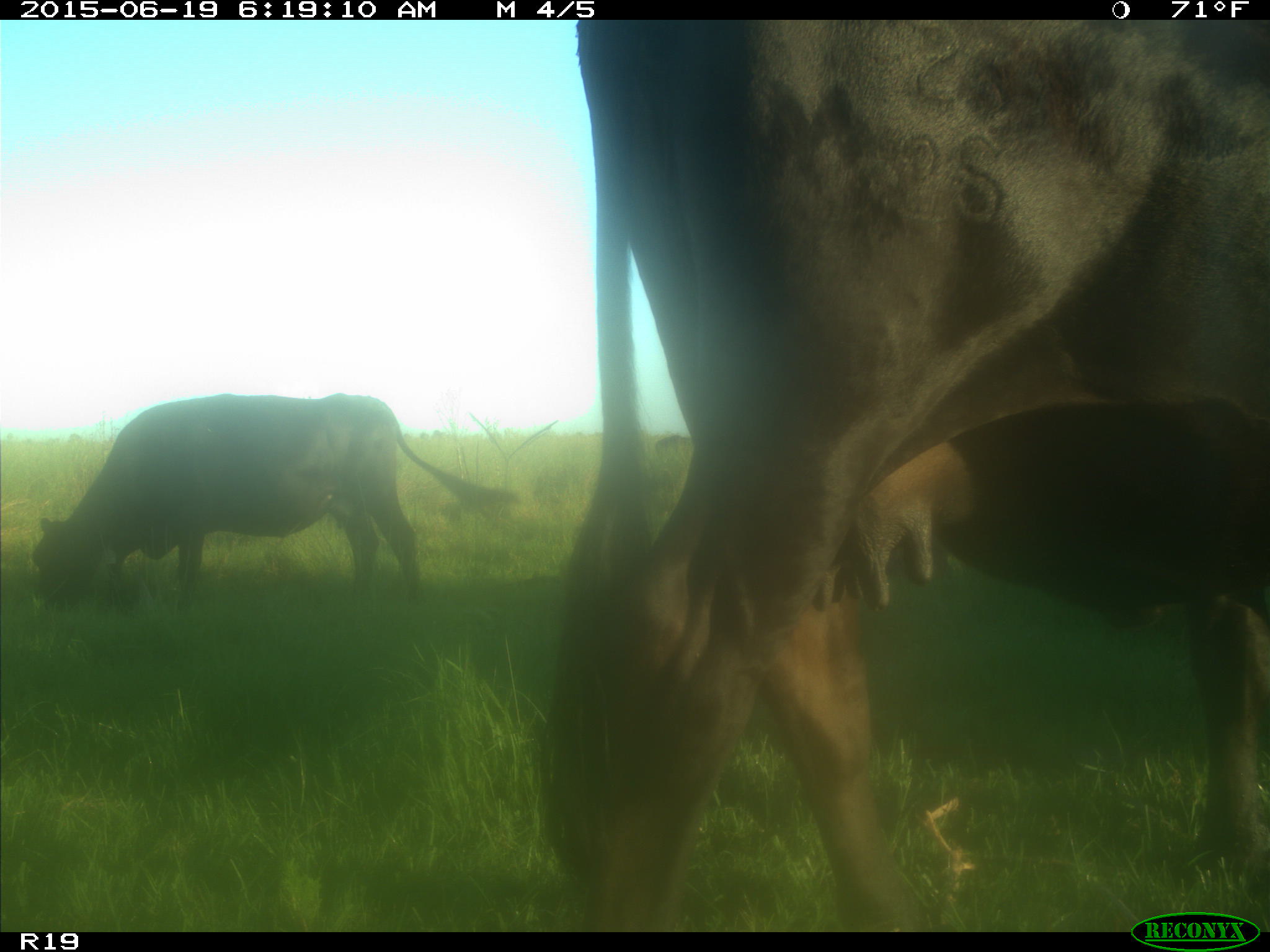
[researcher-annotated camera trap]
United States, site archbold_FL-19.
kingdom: Animalia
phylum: Chordata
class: Mammalia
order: Artiodactyla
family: Bovidae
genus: Bos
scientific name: Bos taurus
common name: domestic cow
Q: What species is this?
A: Bos taurus (domestic cow).